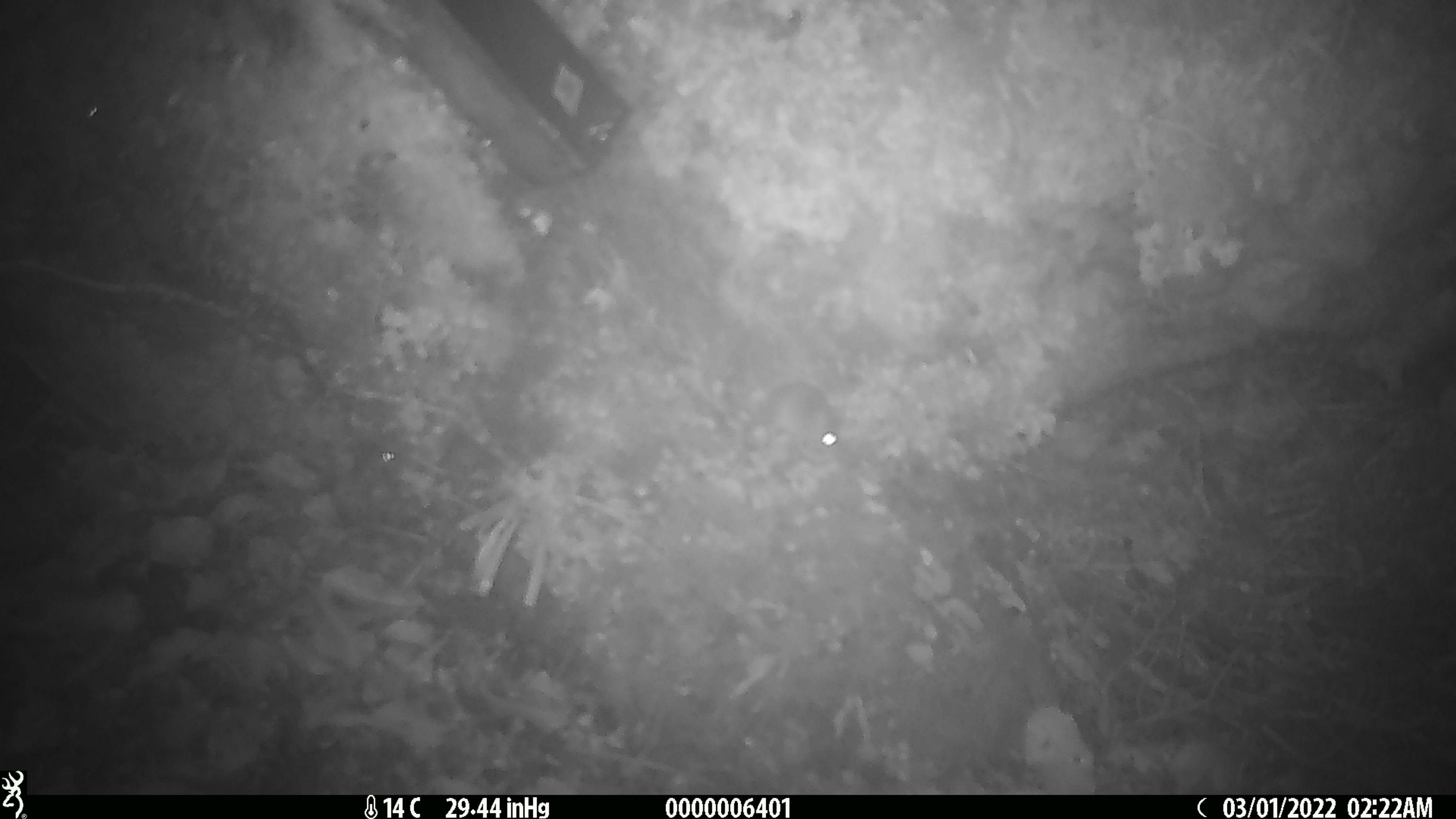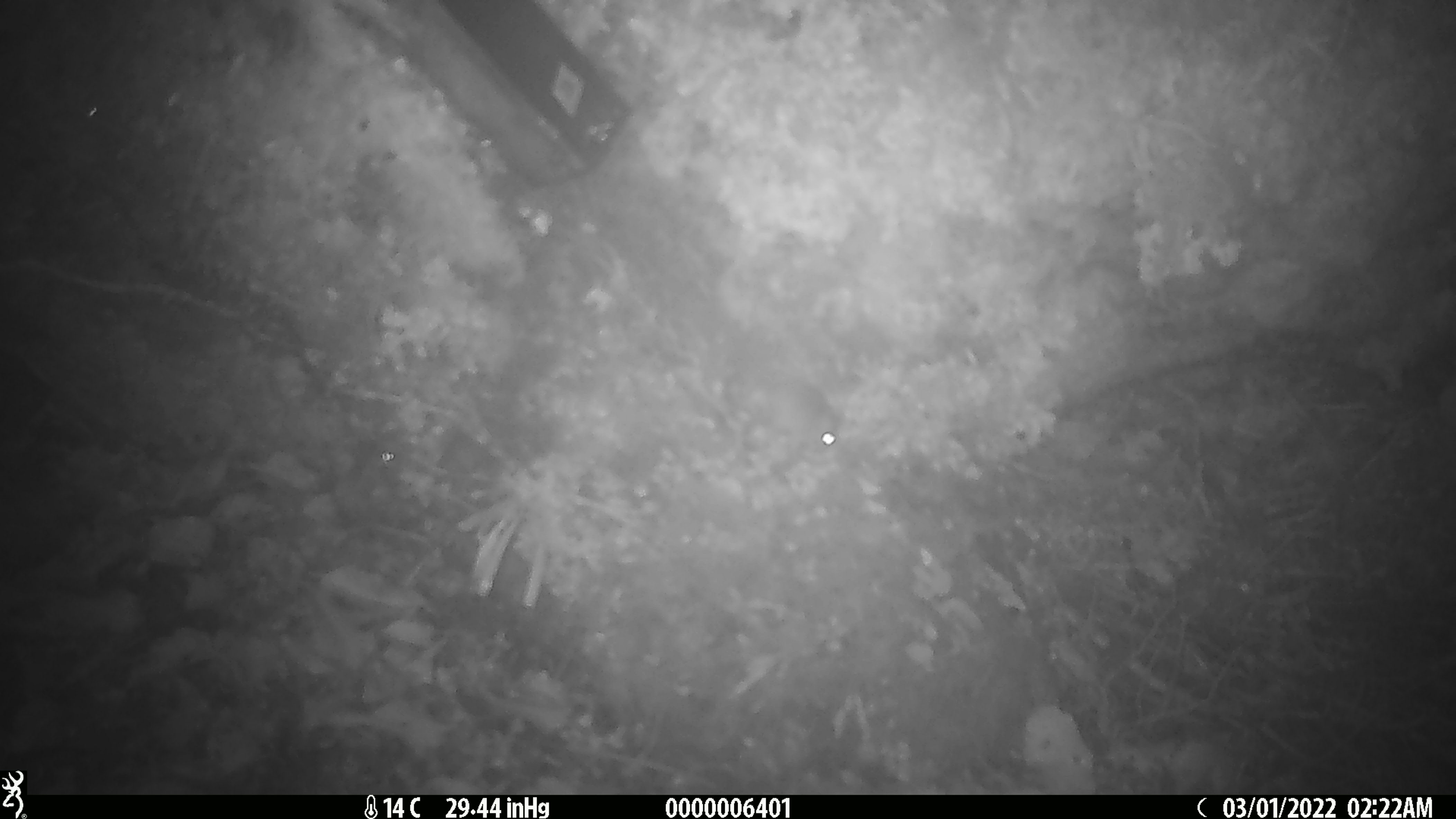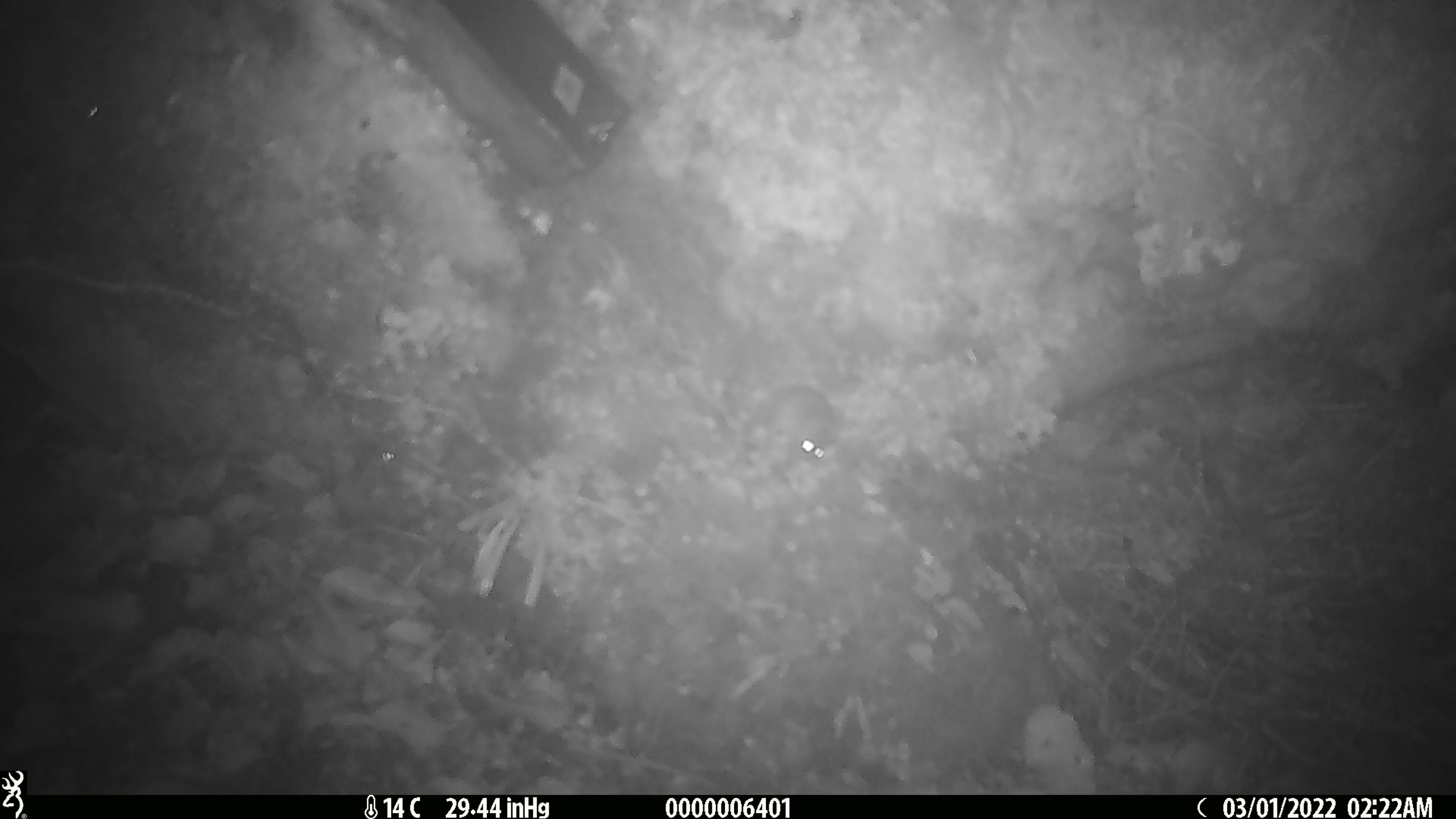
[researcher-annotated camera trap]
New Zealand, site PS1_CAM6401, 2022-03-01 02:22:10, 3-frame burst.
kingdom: Animalia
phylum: Chordata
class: Mammalia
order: Rodentia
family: Muridae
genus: Mus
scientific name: Mus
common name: mouse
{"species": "mouse (Mus)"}